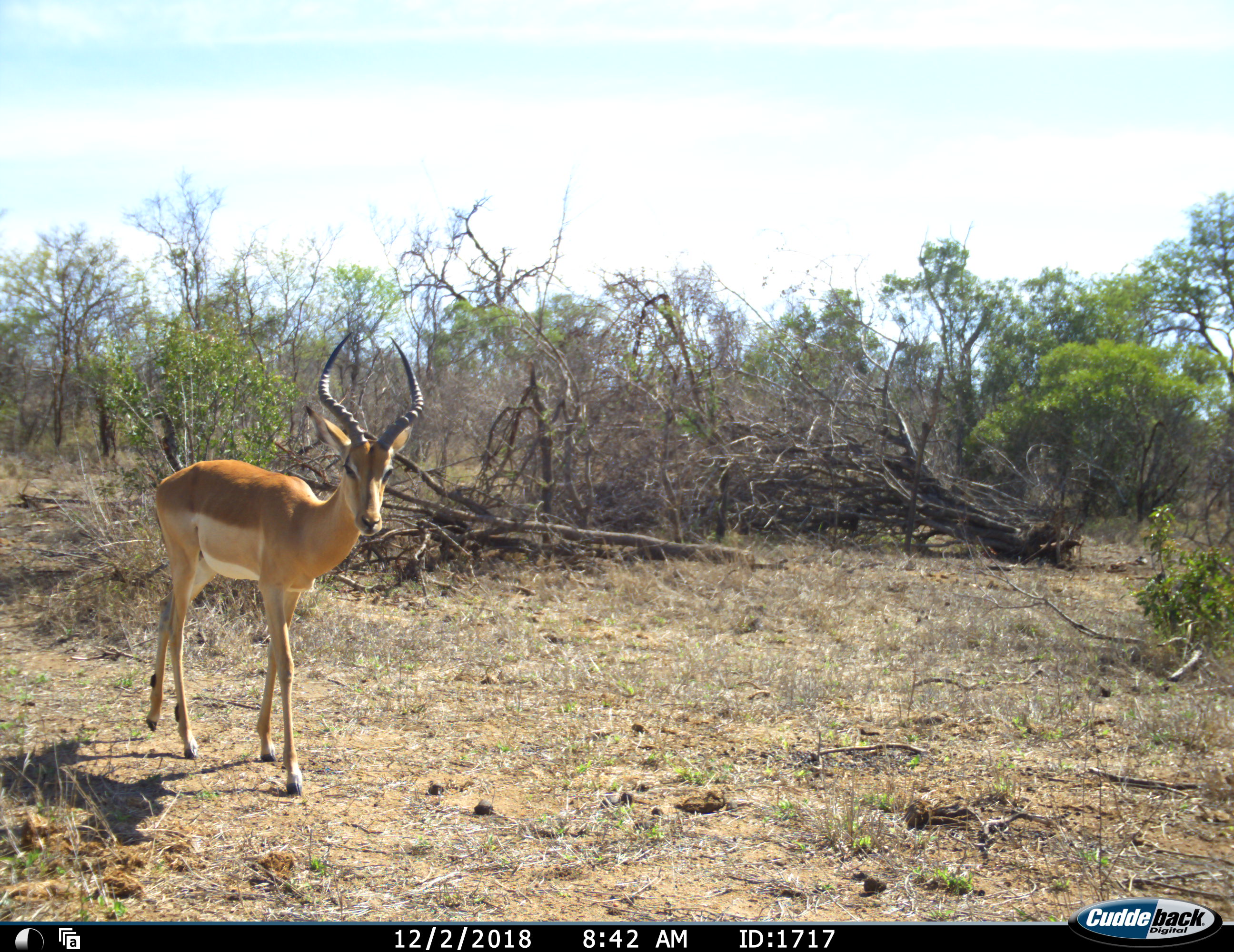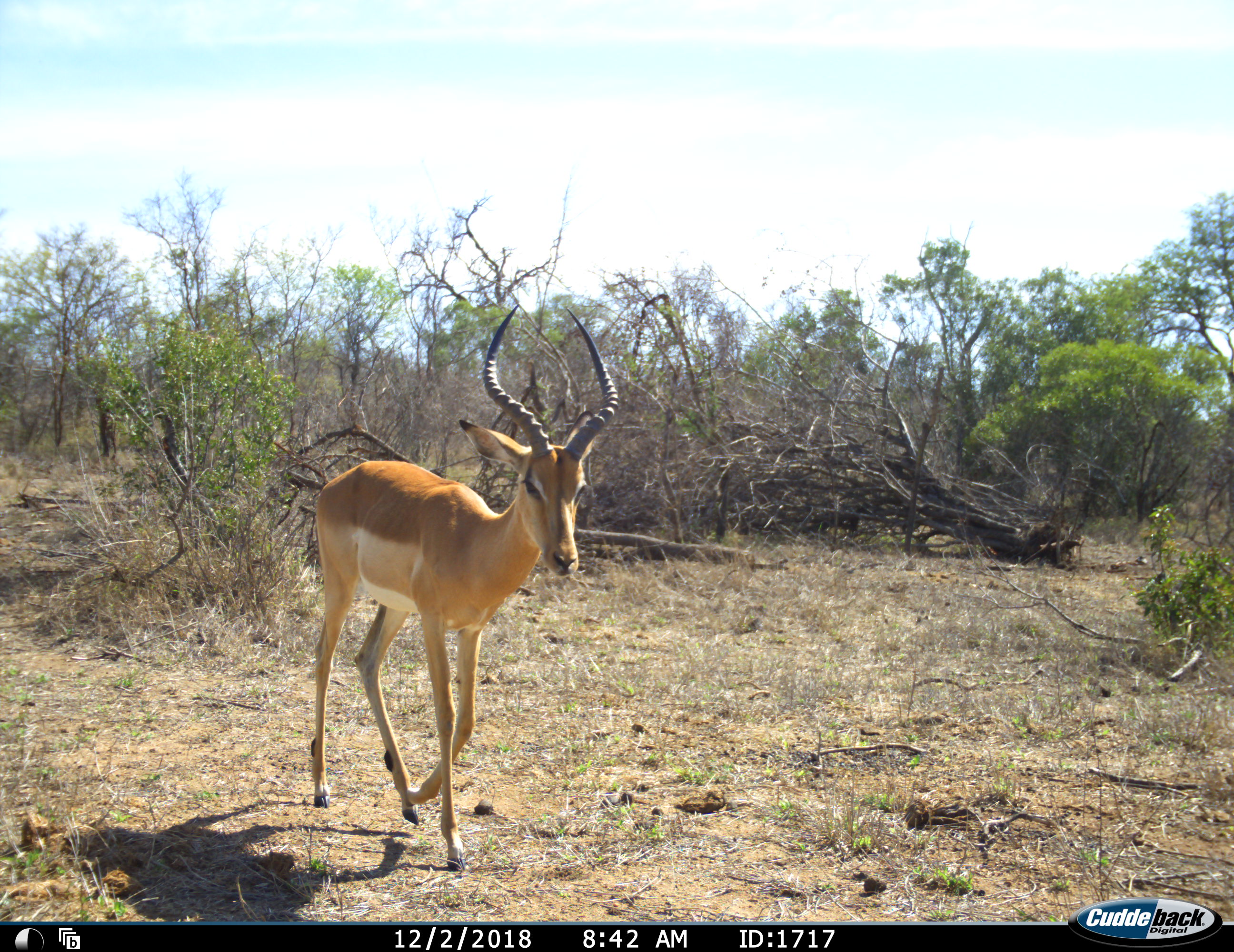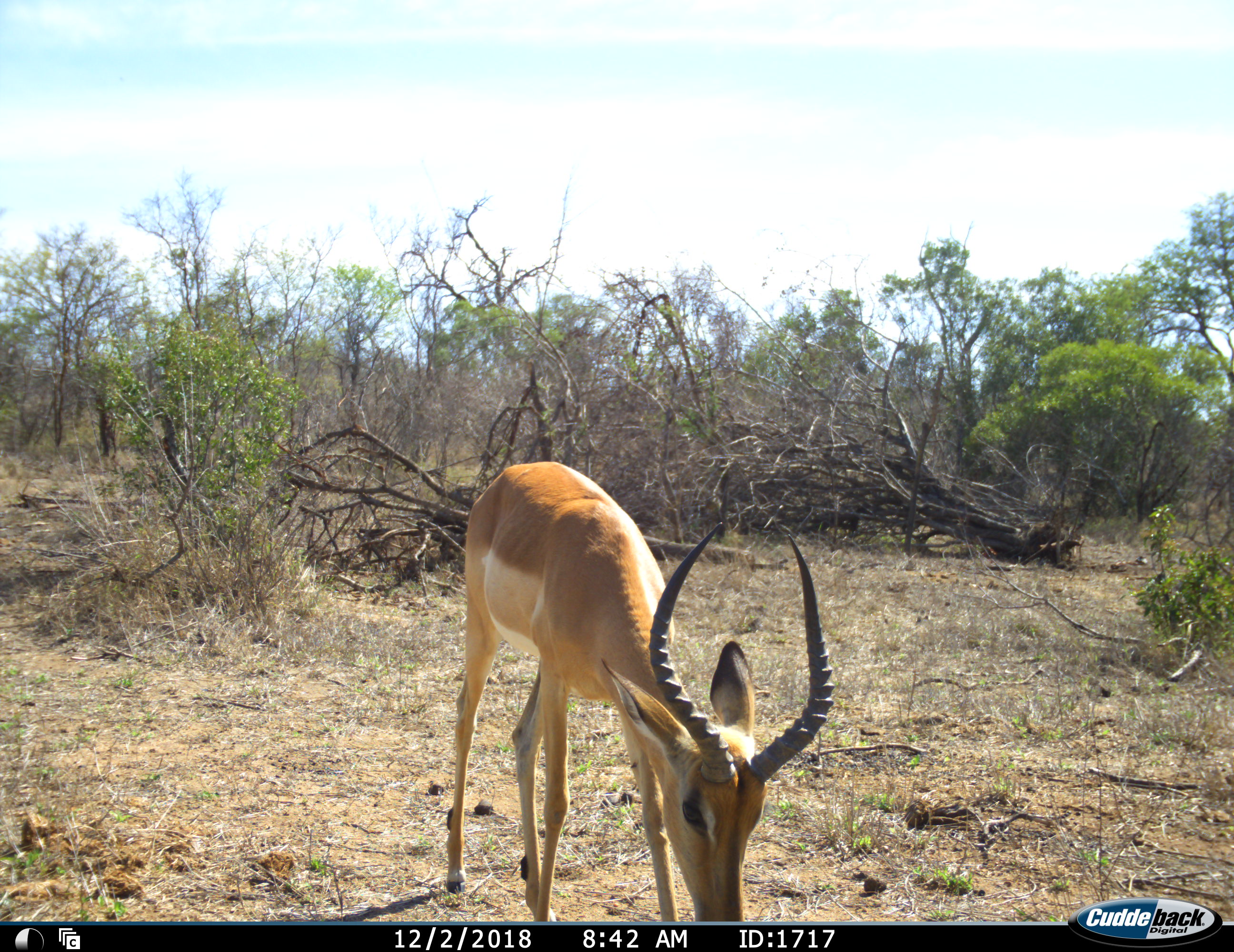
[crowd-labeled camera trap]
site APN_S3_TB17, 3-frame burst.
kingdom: Animalia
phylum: Chordata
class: Mammalia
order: Artiodactyla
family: Bovidae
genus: Aepyceros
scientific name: Aepyceros melampus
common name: impala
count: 1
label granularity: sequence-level